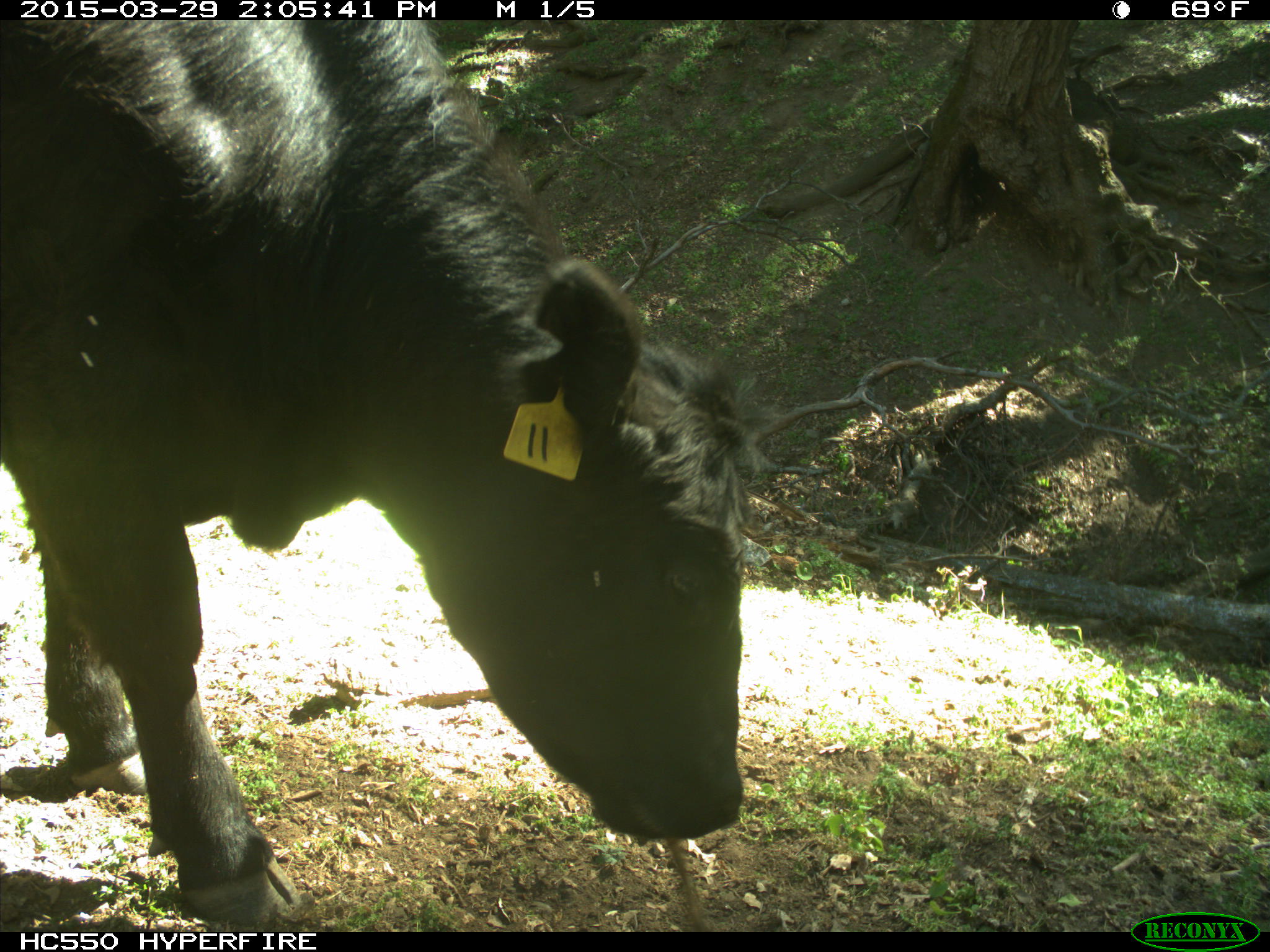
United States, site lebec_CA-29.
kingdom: Animalia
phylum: Chordata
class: Mammalia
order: Artiodactyla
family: Bovidae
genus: Bos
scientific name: Bos taurus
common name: domestic cow